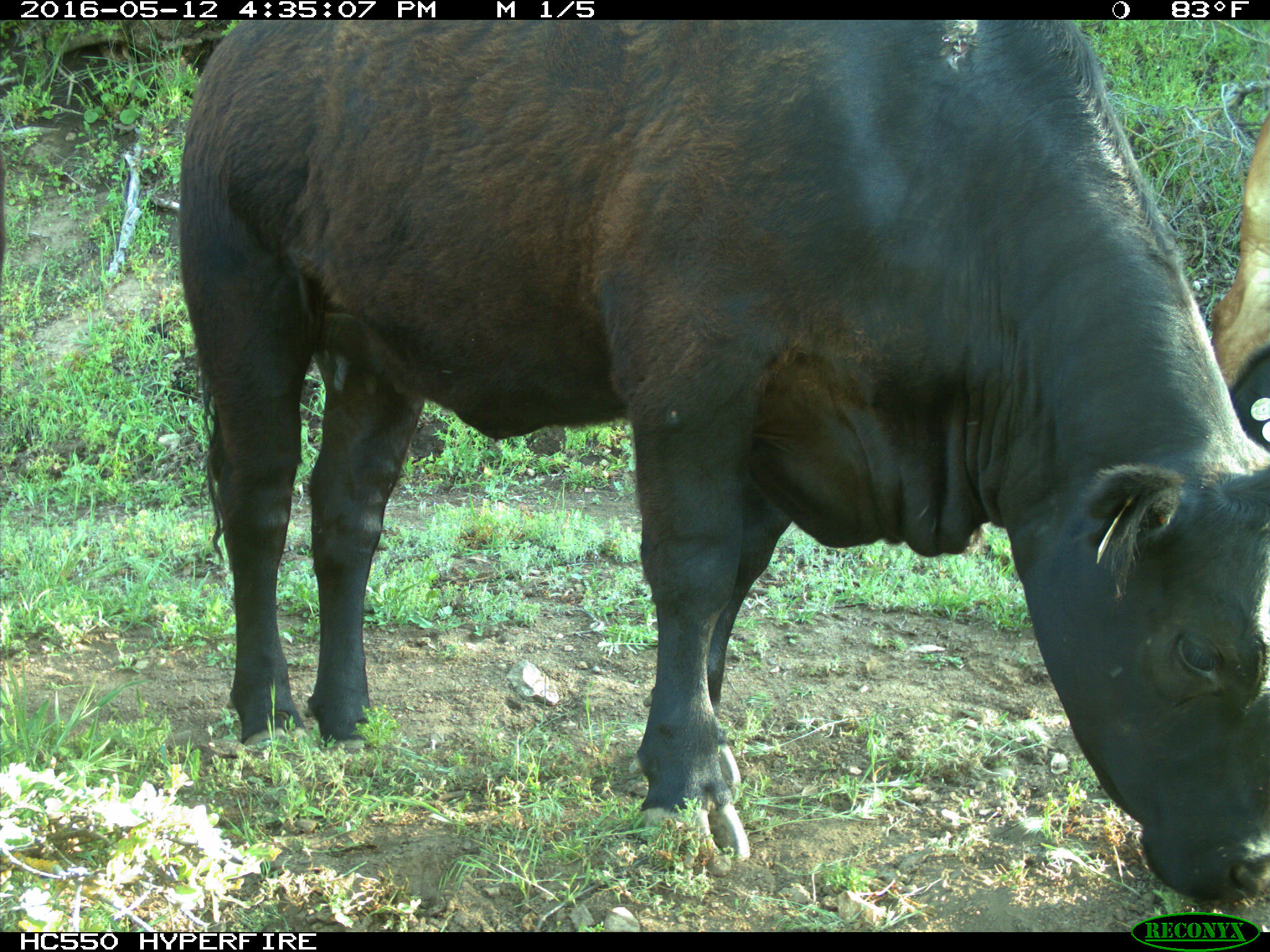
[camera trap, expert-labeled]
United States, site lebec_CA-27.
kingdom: Animalia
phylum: Chordata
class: Mammalia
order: Artiodactyla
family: Bovidae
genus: Bos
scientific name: Bos taurus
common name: domestic cow